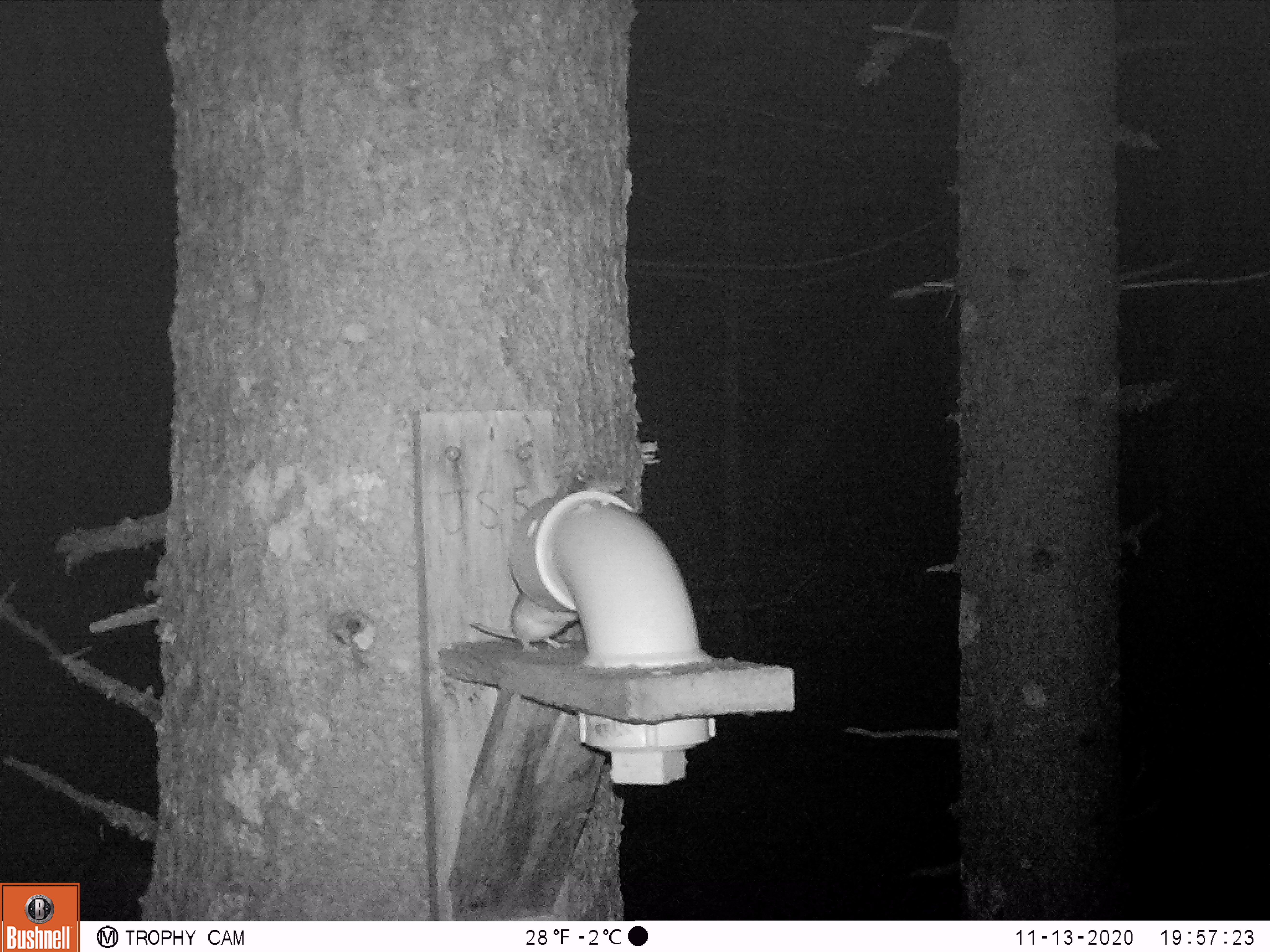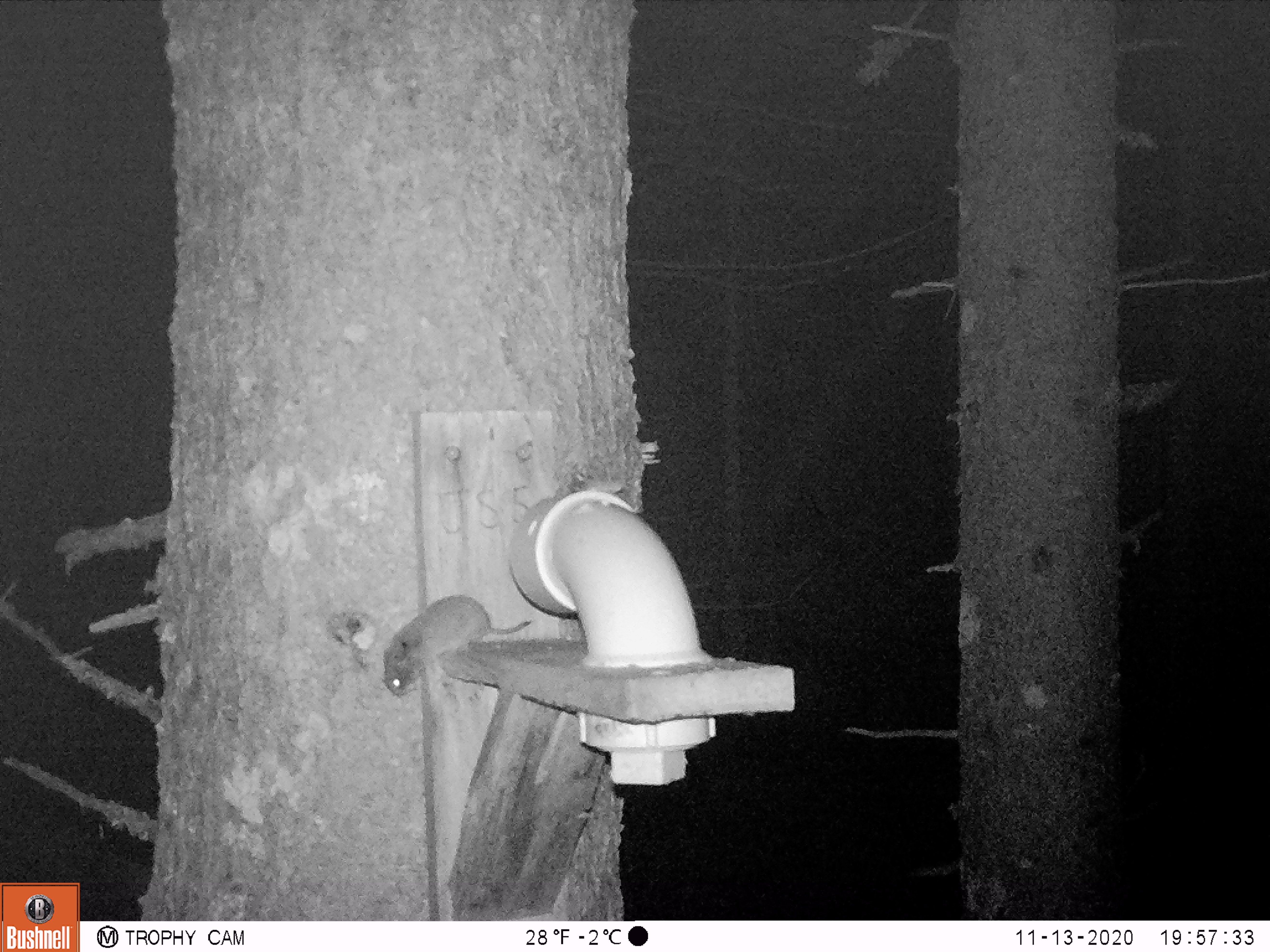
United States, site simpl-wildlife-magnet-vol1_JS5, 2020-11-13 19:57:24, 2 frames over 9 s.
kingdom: Animalia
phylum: Chordata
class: Mammalia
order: Rodentia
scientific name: Rodentia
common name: mouse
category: mouse sp.